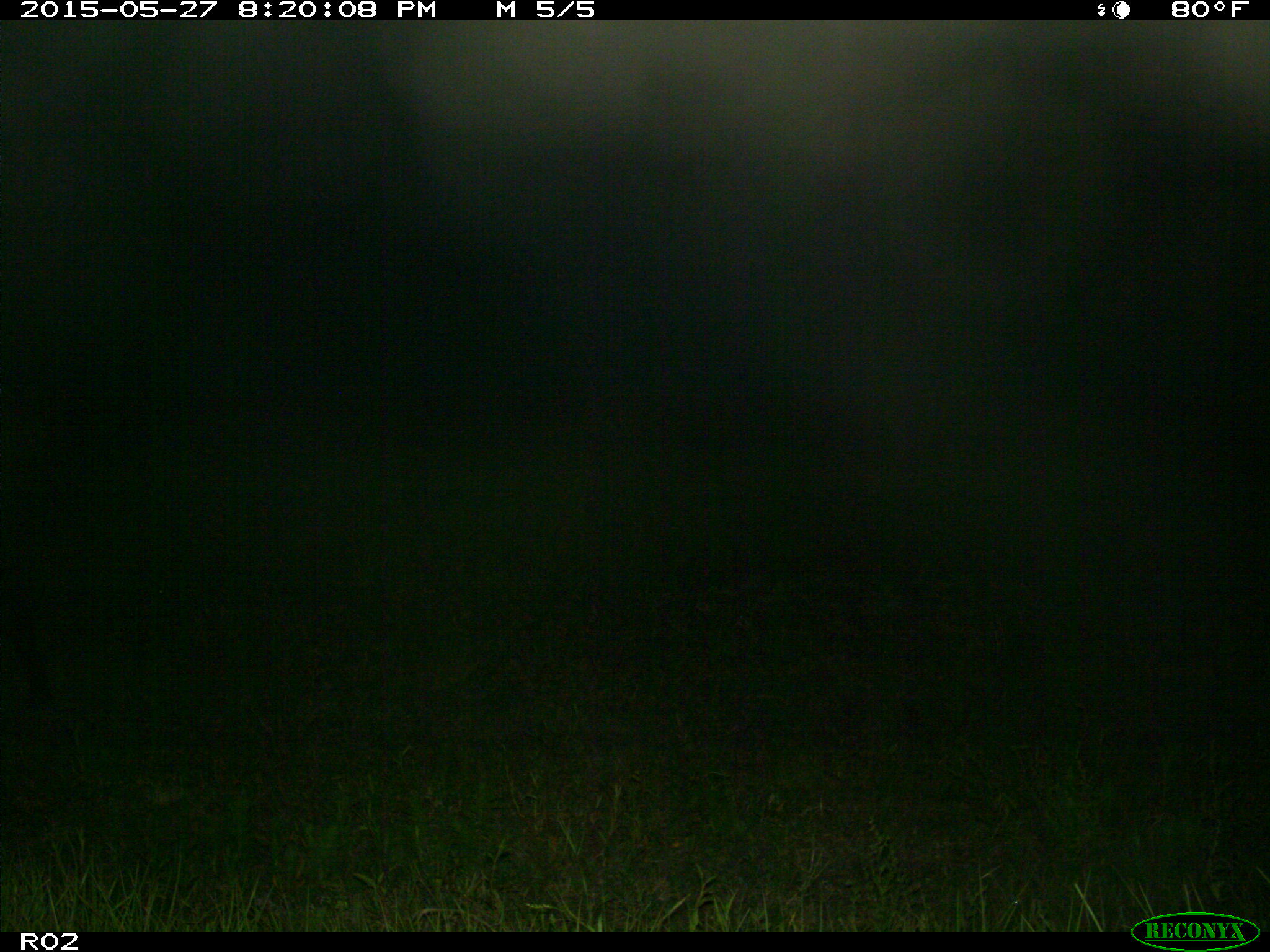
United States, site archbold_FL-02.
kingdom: Animalia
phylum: Chordata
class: Mammalia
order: Artiodactyla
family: Bovidae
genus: Bos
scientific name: Bos taurus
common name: domestic cow